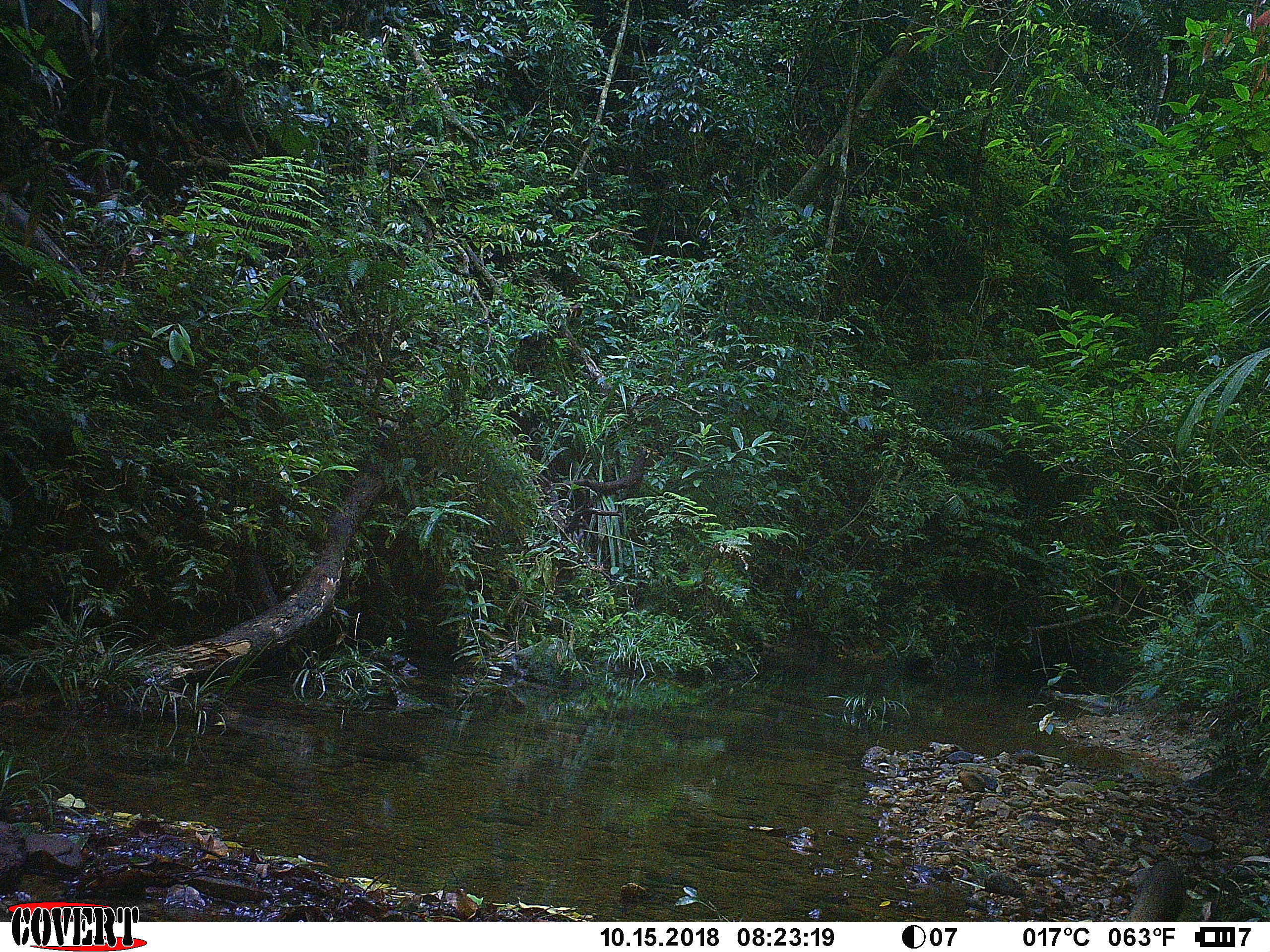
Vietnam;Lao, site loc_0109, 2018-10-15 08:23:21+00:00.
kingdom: Animalia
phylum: Chordata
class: Mammalia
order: Carnivora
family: Herpestidae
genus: Urva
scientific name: Urva urva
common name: crab-eating mongoose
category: crab eating mongoose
Crab eating mongoose (crab-eating mongoose) (Urva urva). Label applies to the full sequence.